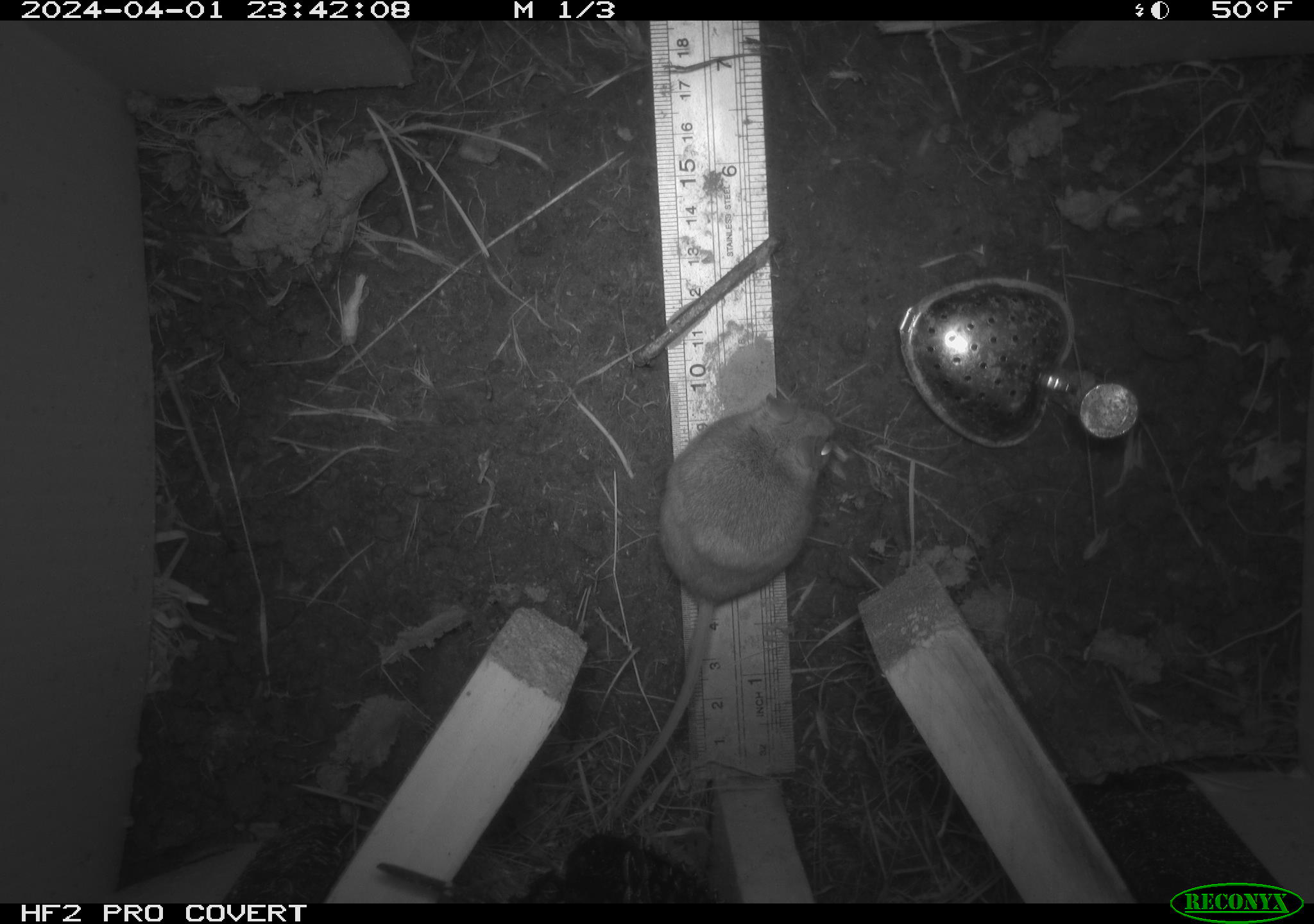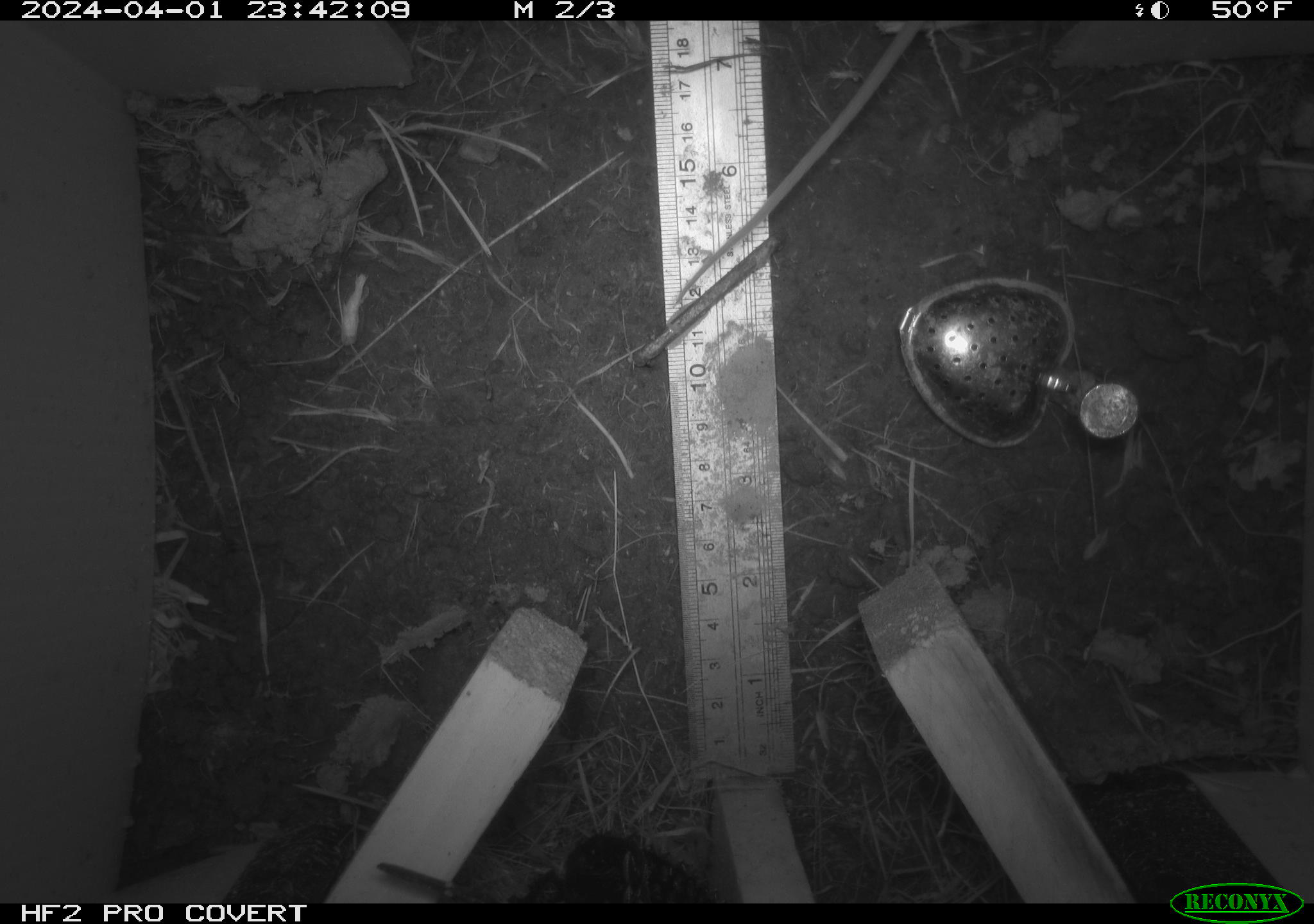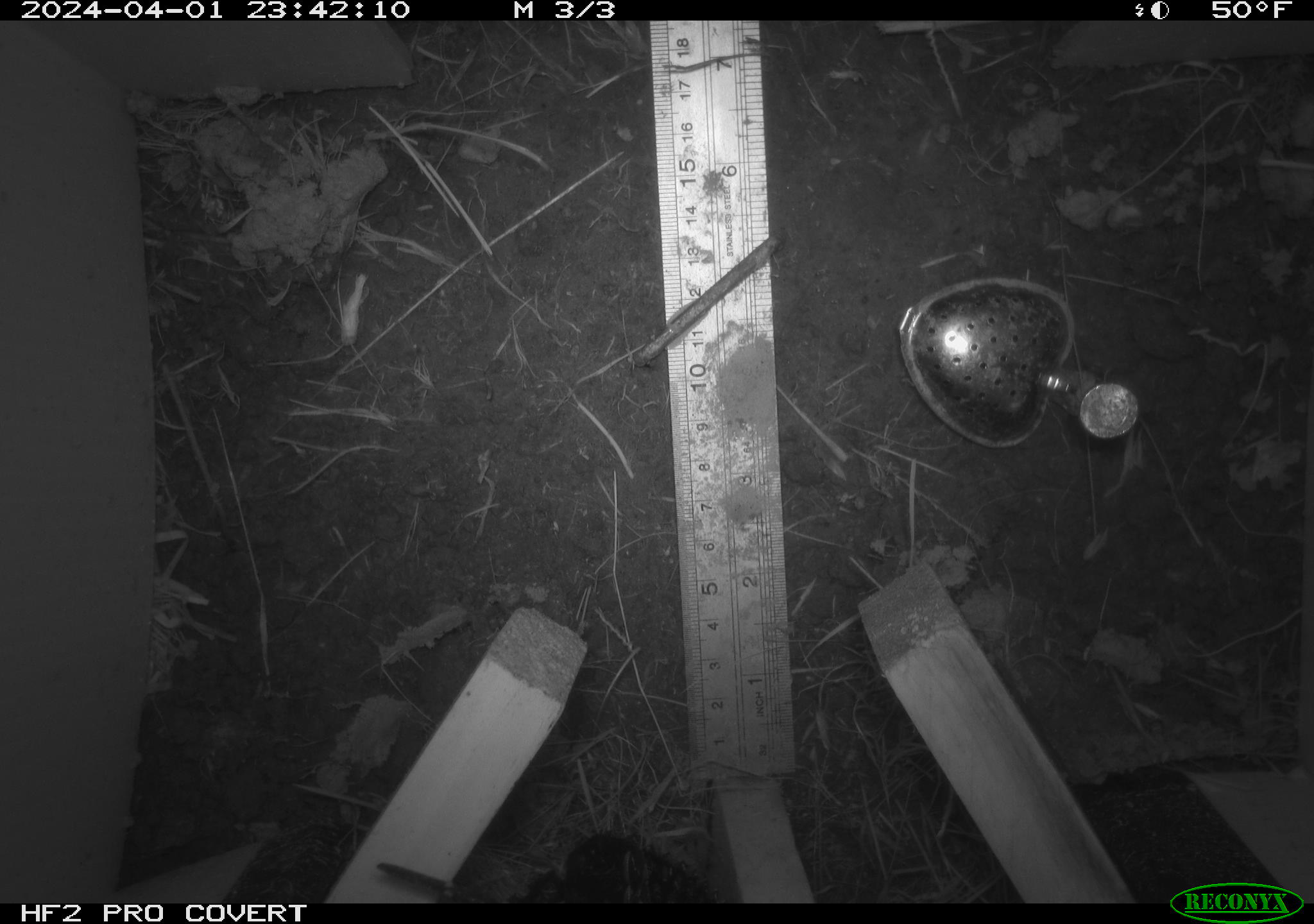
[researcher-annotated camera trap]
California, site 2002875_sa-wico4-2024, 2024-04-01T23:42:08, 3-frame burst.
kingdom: Animalia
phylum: Chordata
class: Mammalia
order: Rodentia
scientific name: Rodentia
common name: rodent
Rodent (Rodentia).